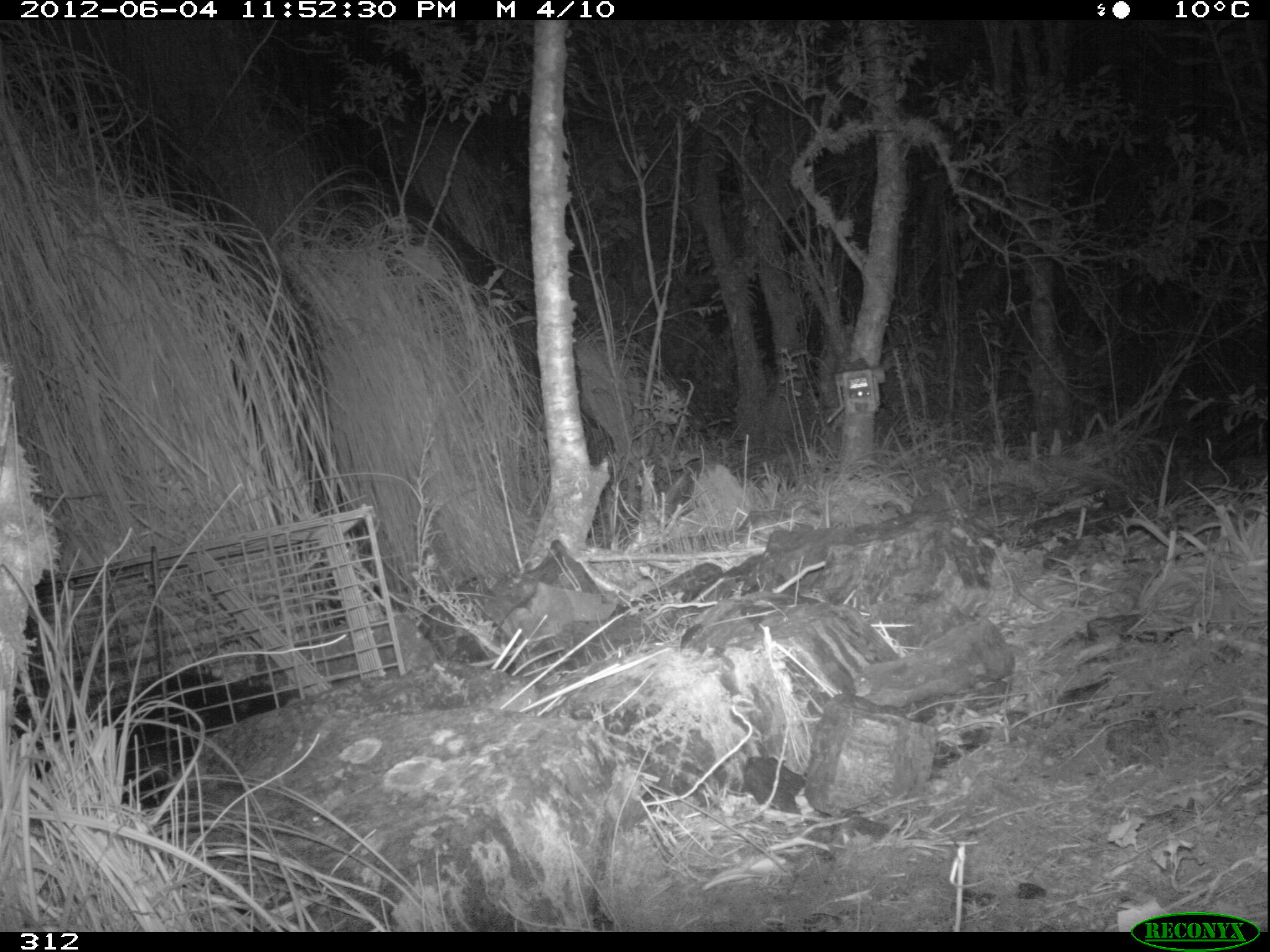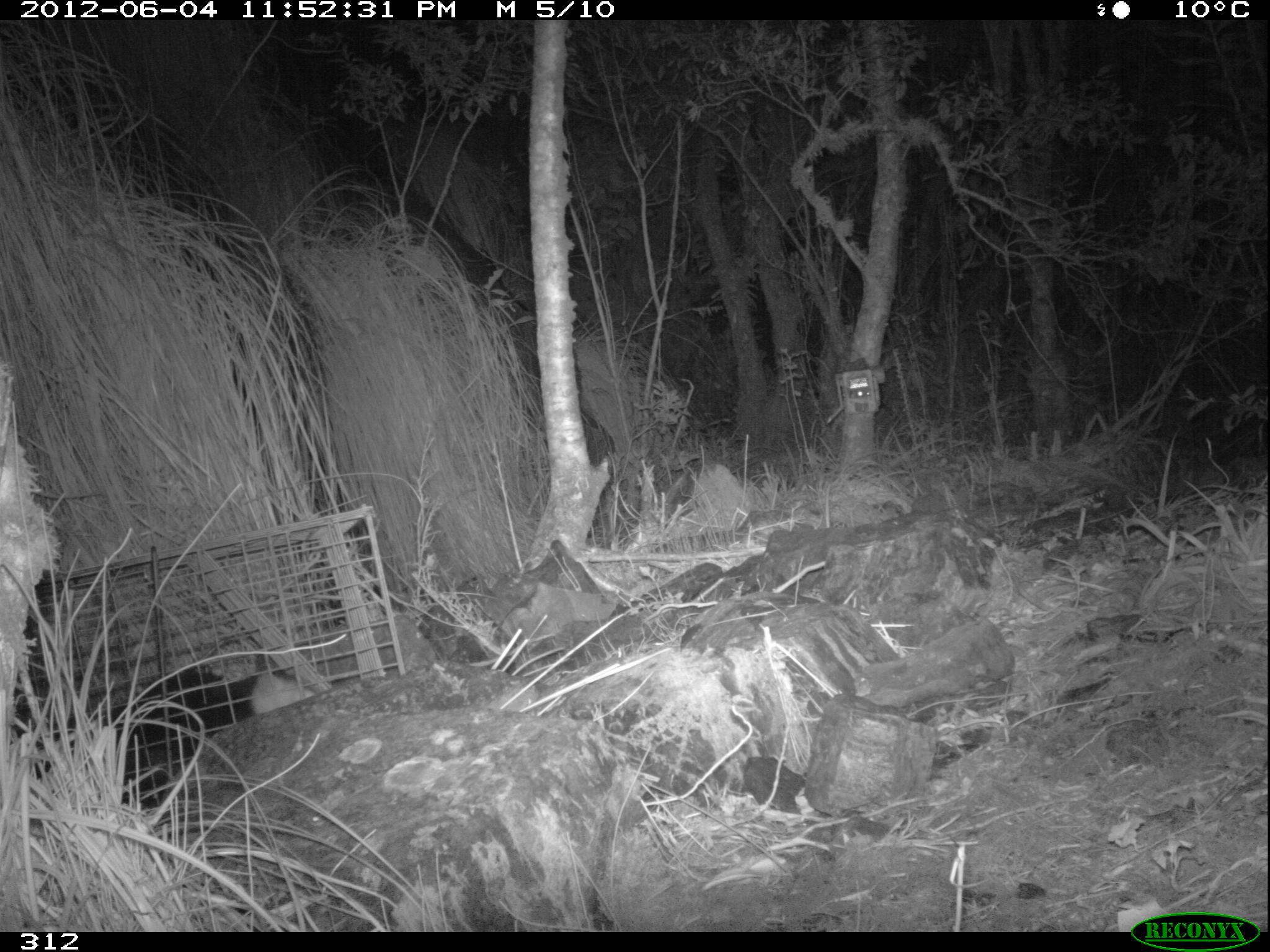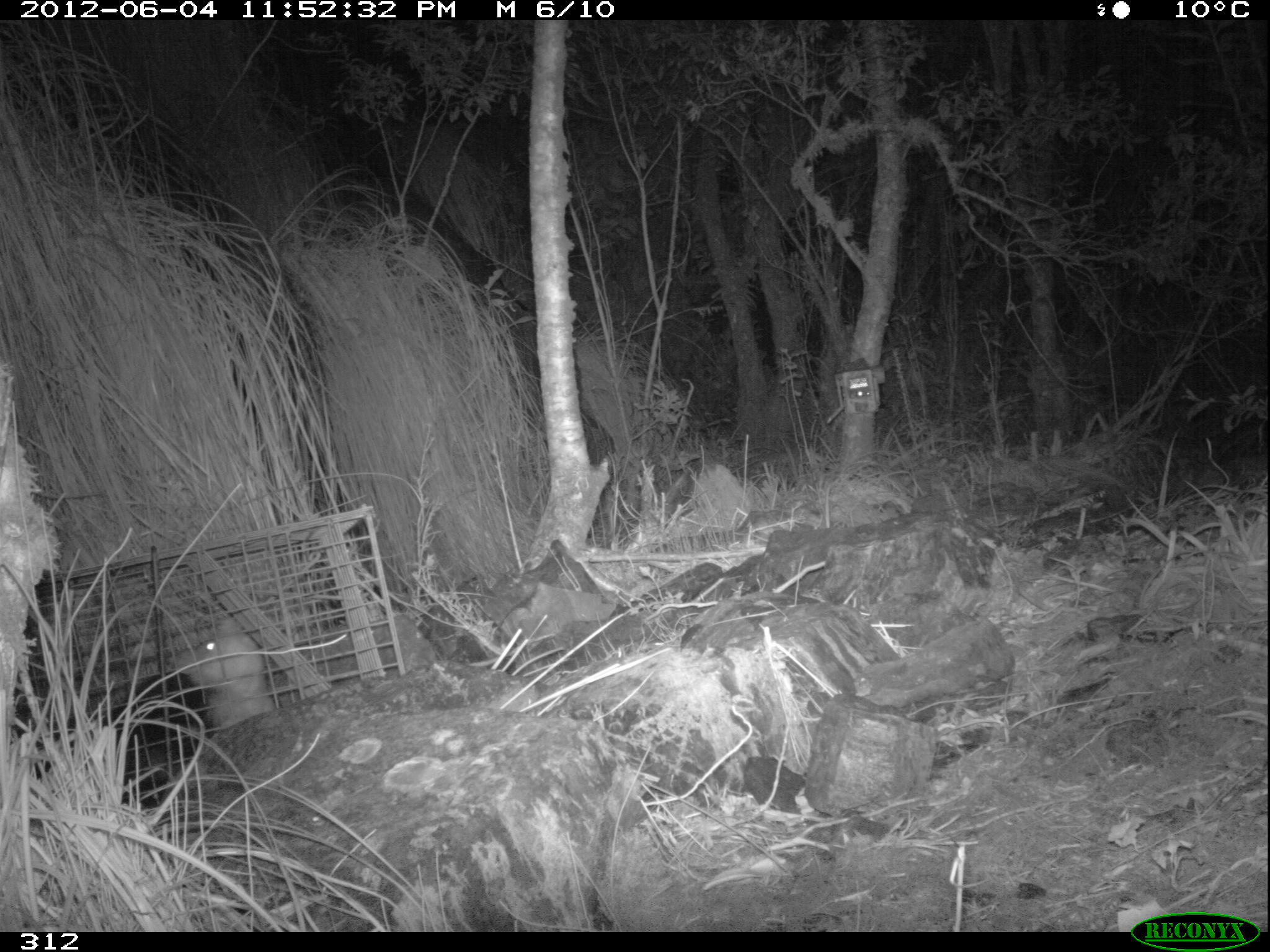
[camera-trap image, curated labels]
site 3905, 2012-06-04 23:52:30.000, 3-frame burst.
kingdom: Animalia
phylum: Chordata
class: Mammalia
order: Didelphimorphia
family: Didelphidae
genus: Didelphis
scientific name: Didelphis pernigra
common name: andean white-eared opossum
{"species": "Didelphis pernigra (andean white-eared opossum)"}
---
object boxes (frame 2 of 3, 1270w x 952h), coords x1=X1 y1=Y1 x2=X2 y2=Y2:
didelphis pernigra: x1=11 y1=650 x2=320 y2=809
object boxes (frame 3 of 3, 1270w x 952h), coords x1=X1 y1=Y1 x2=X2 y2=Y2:
didelphis pernigra: x1=14 y1=615 x2=278 y2=812